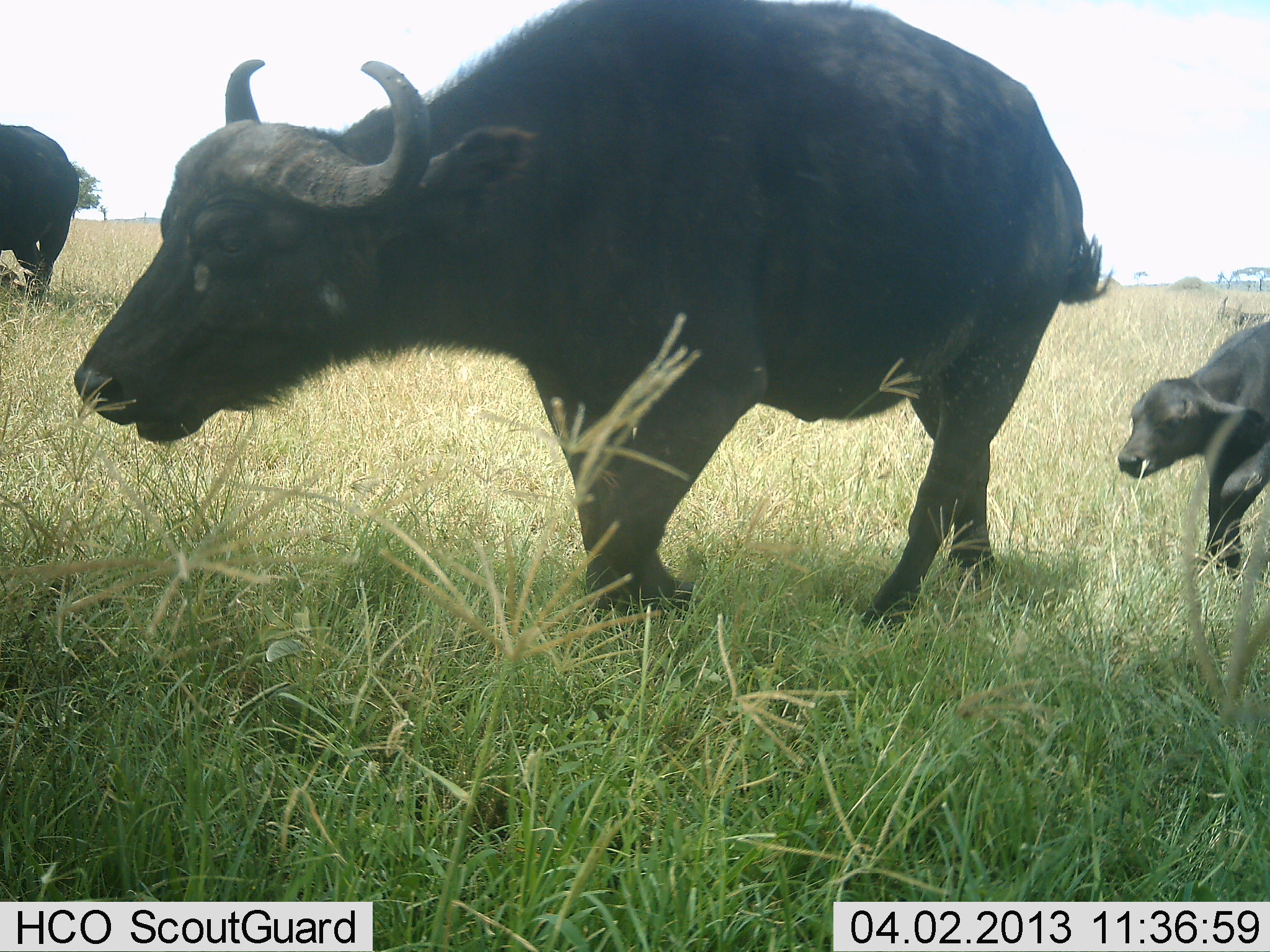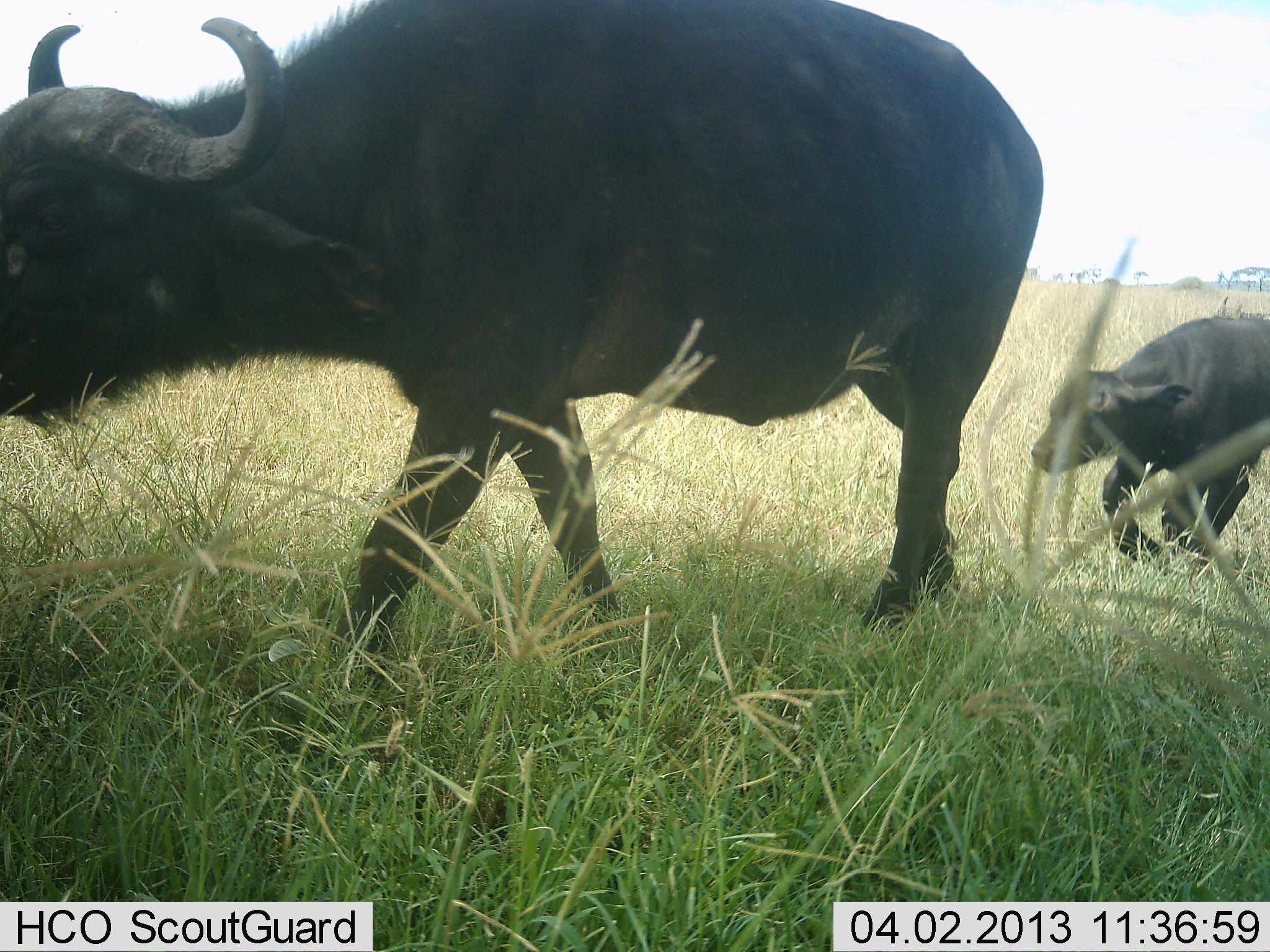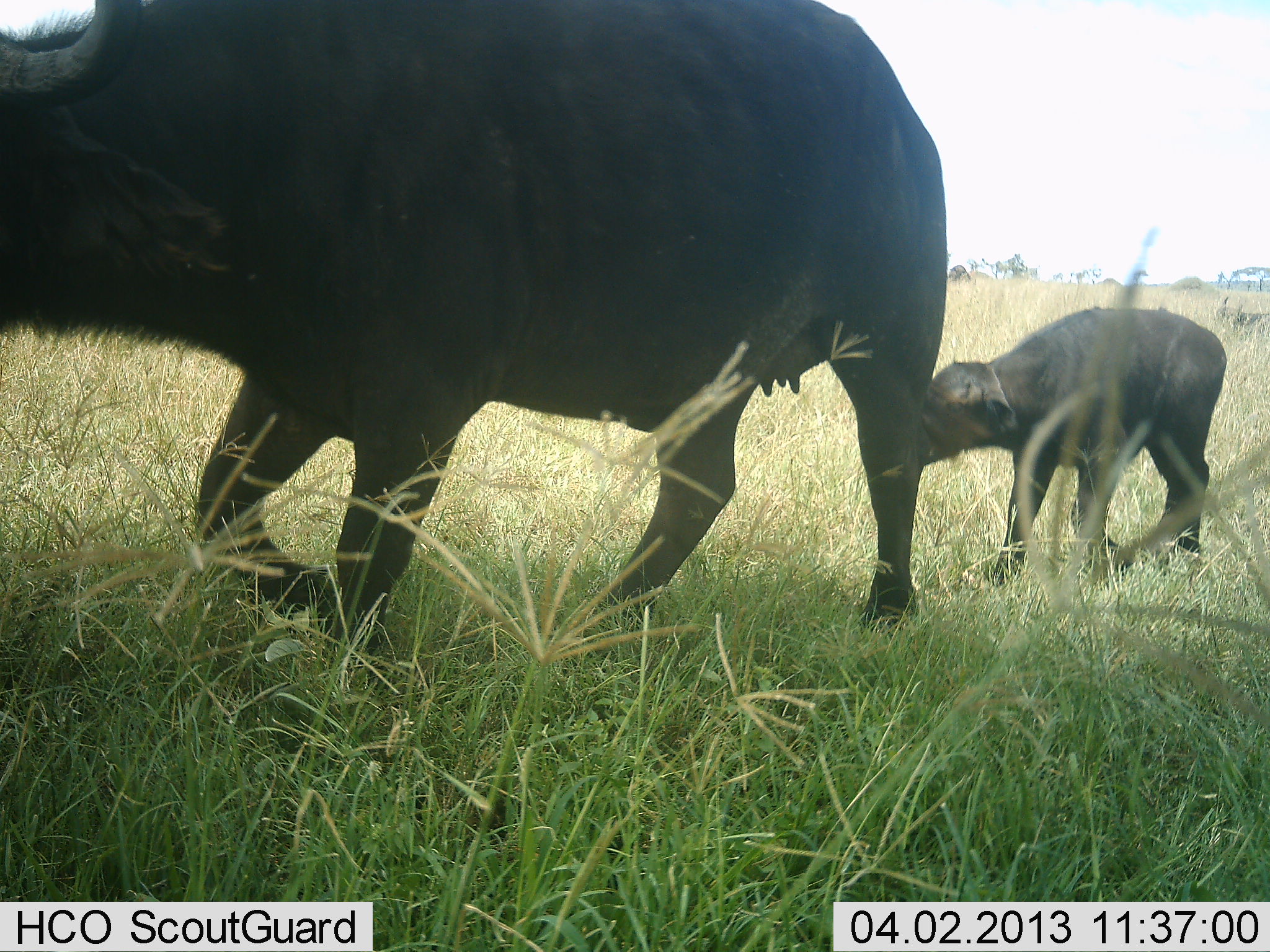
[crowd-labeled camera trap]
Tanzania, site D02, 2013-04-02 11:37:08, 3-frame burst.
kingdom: Animalia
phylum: Chordata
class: Mammalia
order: Artiodactyla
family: Bovidae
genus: Syncerus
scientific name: Syncerus caffer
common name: cape buffalo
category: buffalo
Buffalo (cape buffalo) (Syncerus caffer), count 3. Behavior (volunteer vote fractions): standing 7%, resting 0%, moving 100%, interacting 4%. Young present (vote fraction): 100%. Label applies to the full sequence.